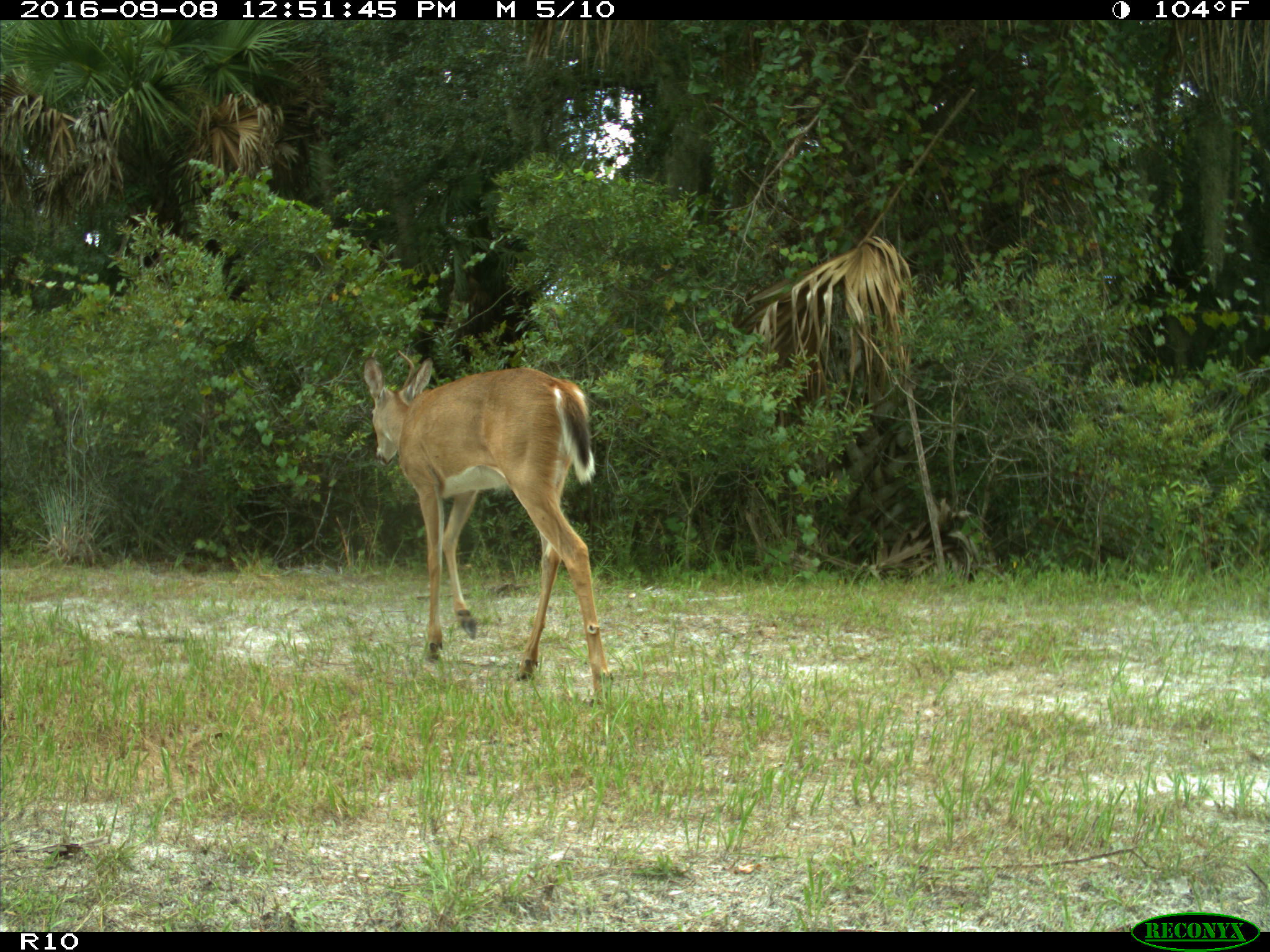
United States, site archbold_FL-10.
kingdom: Animalia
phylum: Chordata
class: Mammalia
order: Artiodactyla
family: Cervidae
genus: Odocoileus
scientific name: Odocoileus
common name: deer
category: unidentified deer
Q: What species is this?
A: Unidentified deer (deer) (Odocoileus).